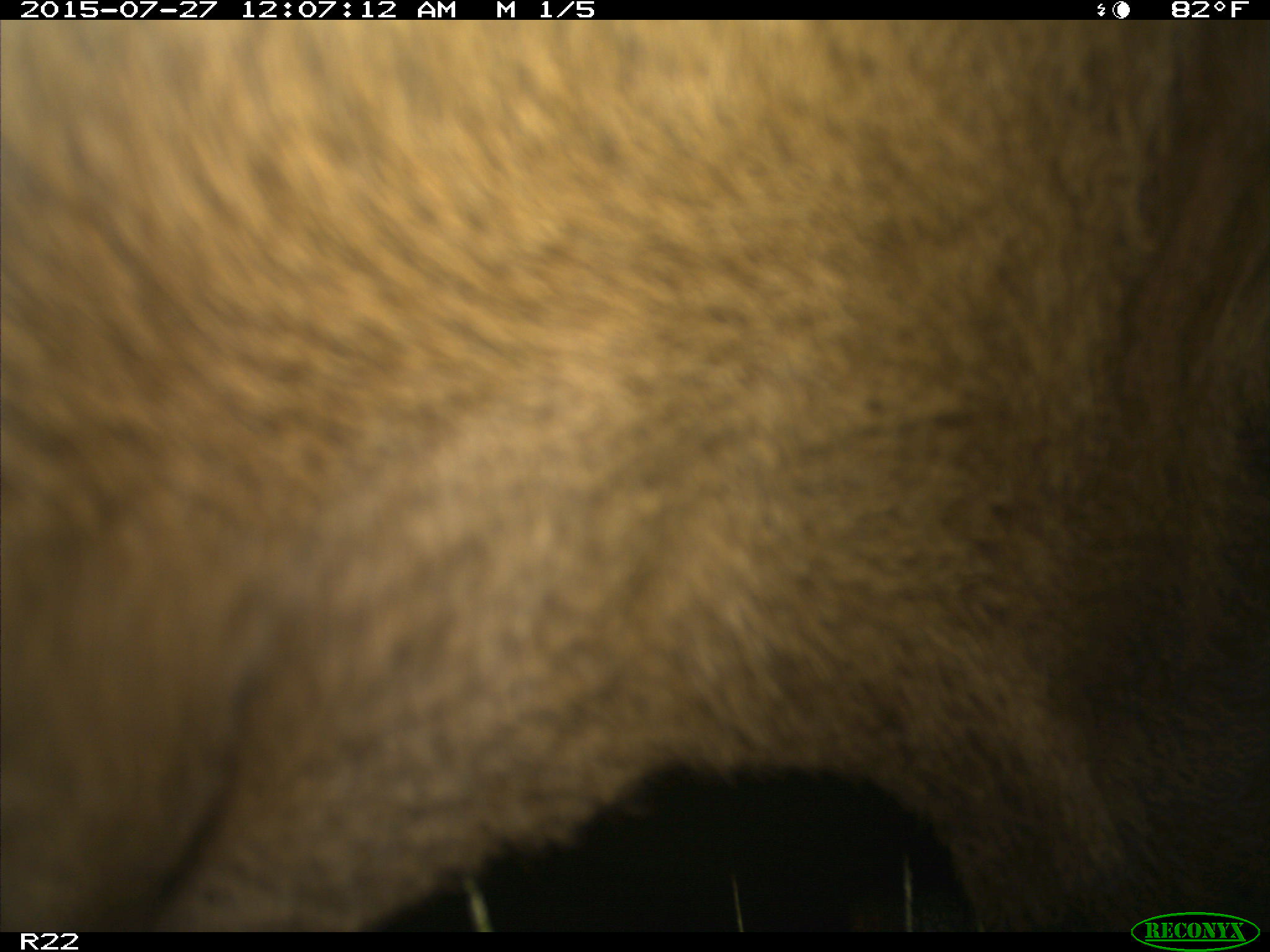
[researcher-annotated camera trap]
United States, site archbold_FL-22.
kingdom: Animalia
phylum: Chordata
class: Mammalia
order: Artiodactyla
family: Bovidae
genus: Bos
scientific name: Bos taurus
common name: domestic cow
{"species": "Bos taurus (domestic cow)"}